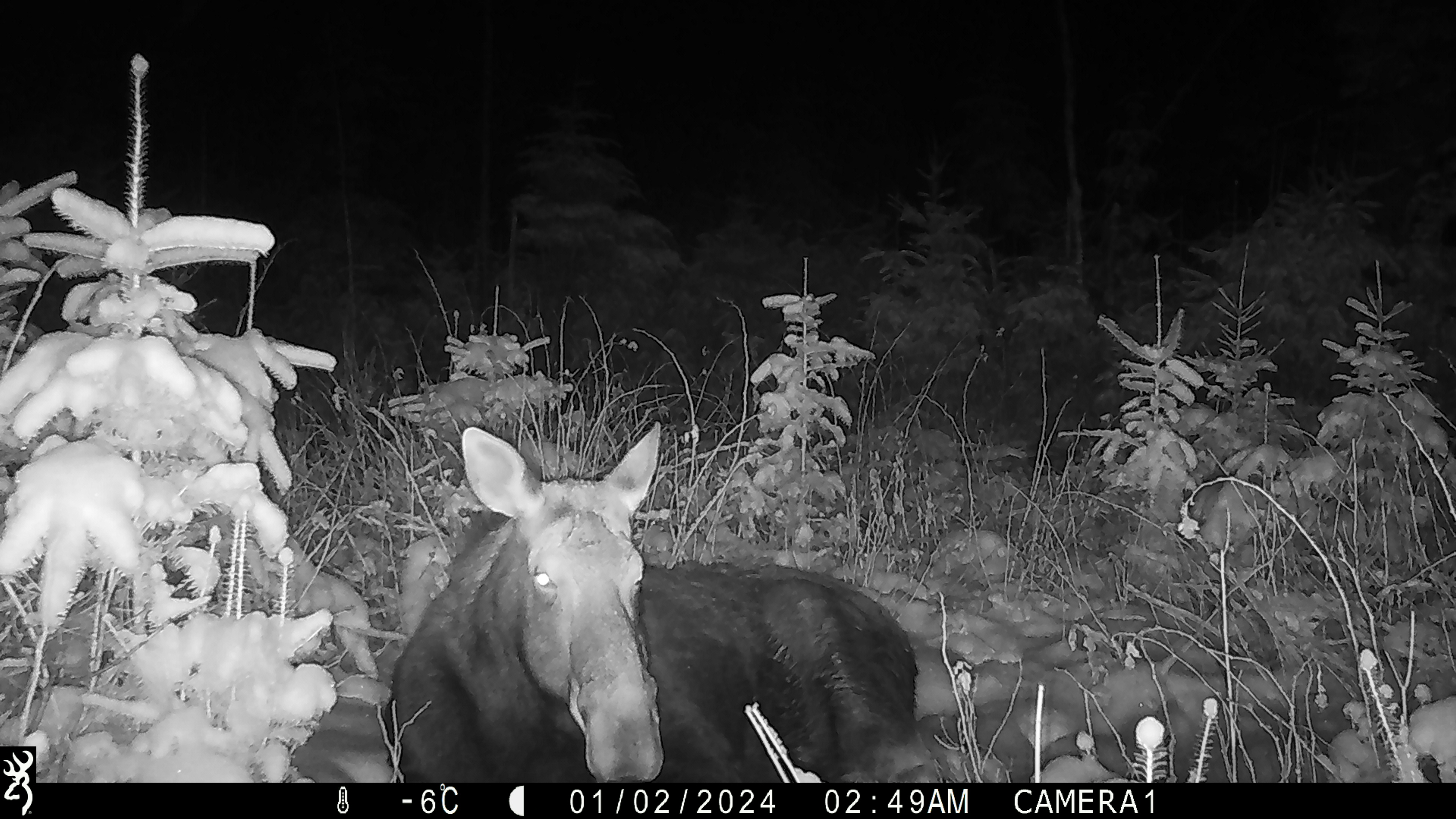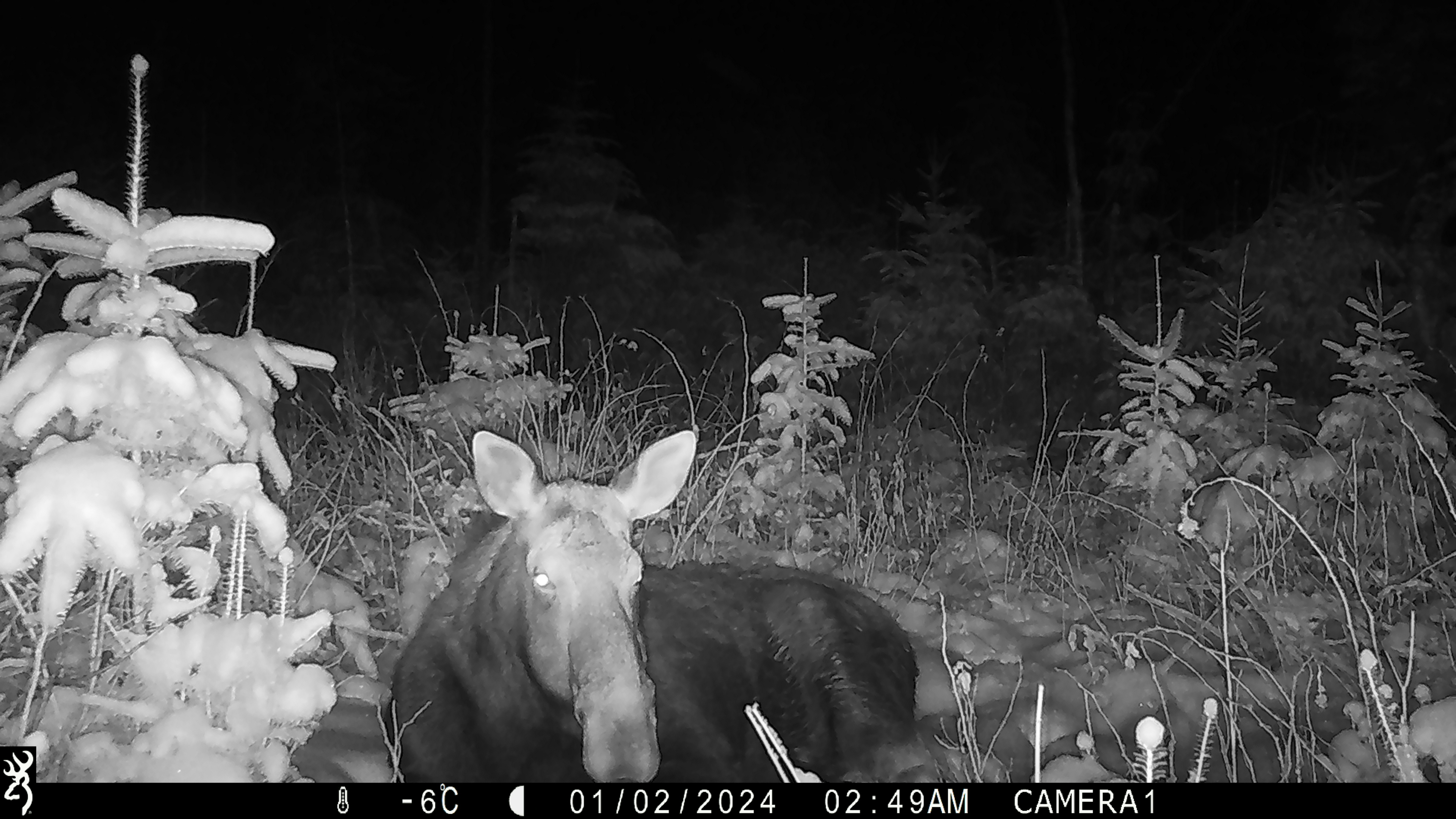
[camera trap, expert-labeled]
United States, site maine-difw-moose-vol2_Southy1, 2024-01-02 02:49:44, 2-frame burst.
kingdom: Animalia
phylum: Chordata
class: Mammalia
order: Artiodactyla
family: Cervidae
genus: Alces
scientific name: Alces alces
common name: moose